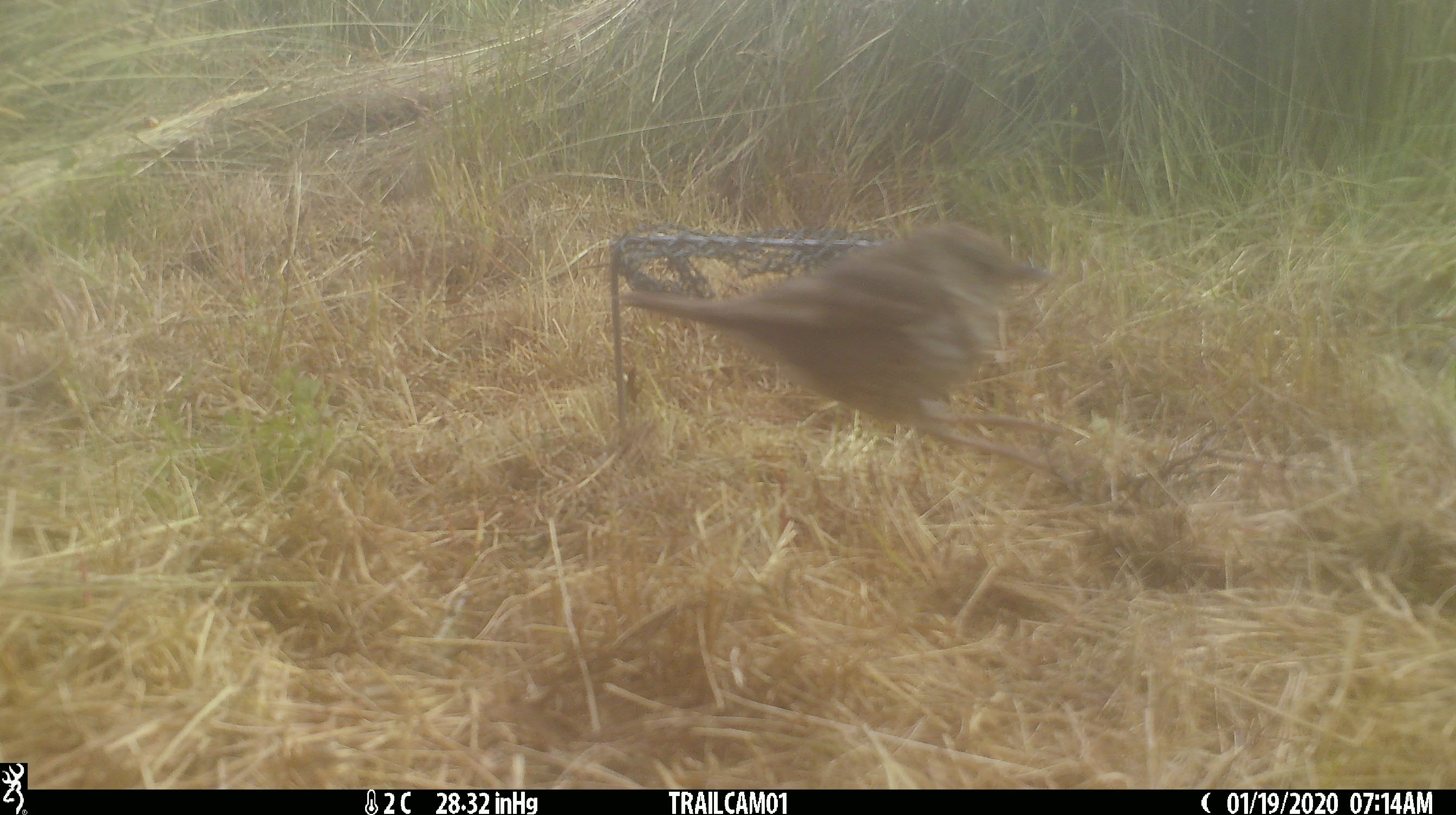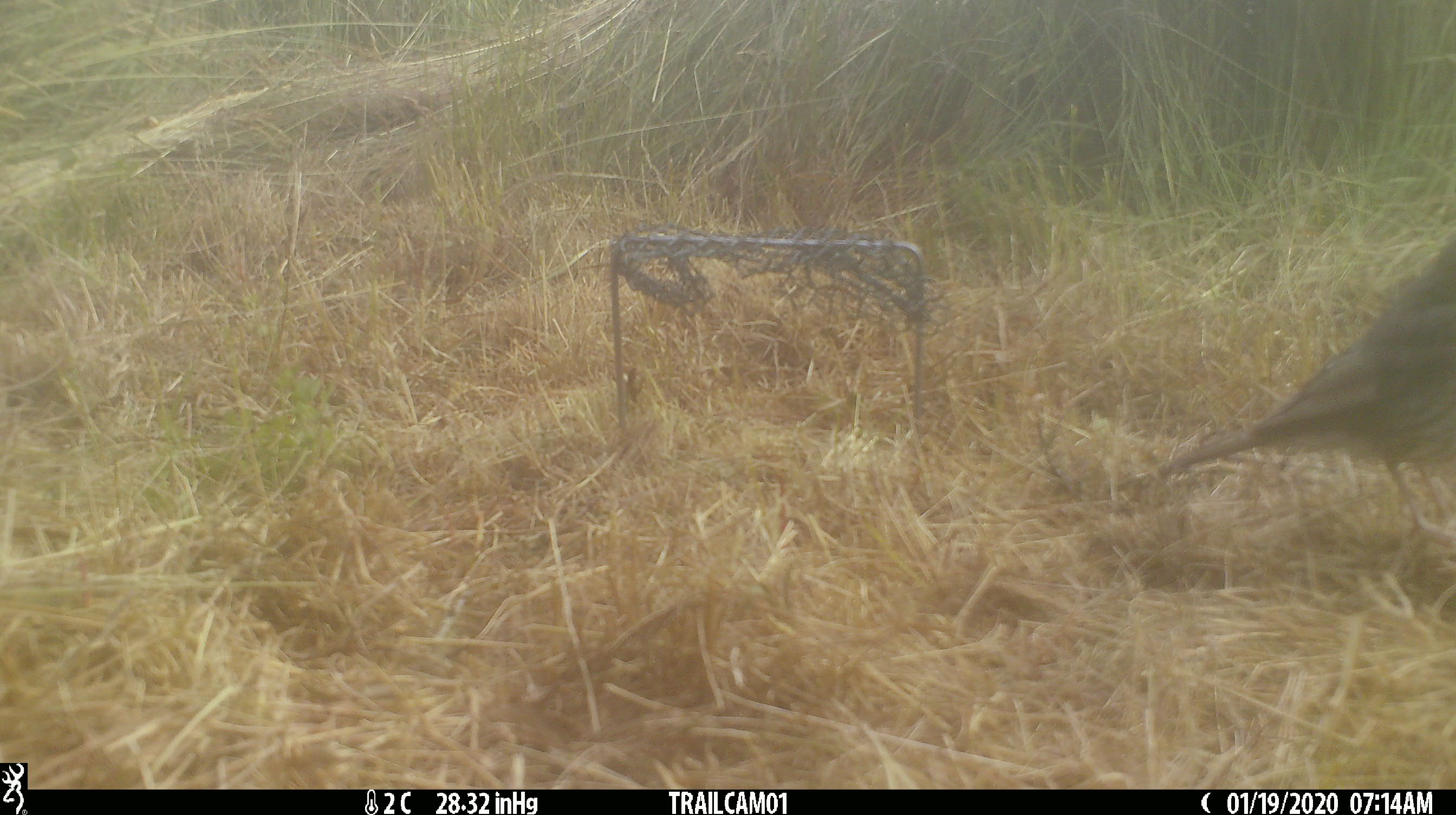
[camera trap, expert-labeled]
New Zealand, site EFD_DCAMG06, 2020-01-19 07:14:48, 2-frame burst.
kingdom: Animalia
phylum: Chordata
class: Aves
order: Passeriformes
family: Turdidae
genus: Turdus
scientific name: Turdus philomelos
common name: song thrush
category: thrush